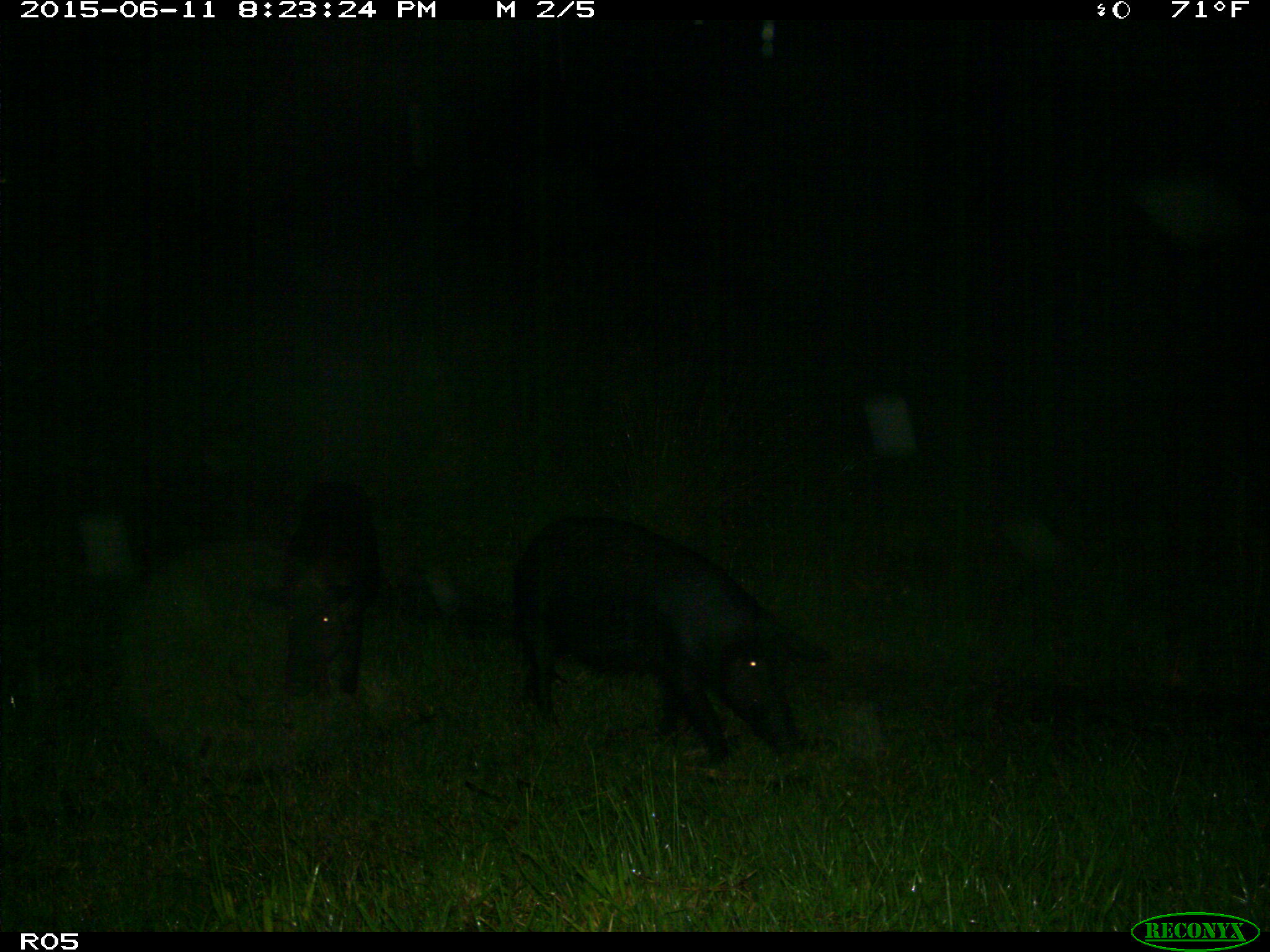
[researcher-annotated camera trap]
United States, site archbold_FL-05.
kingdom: Animalia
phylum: Chordata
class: Mammalia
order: Artiodactyla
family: Suidae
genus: Sus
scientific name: Sus scrofa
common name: wild boar